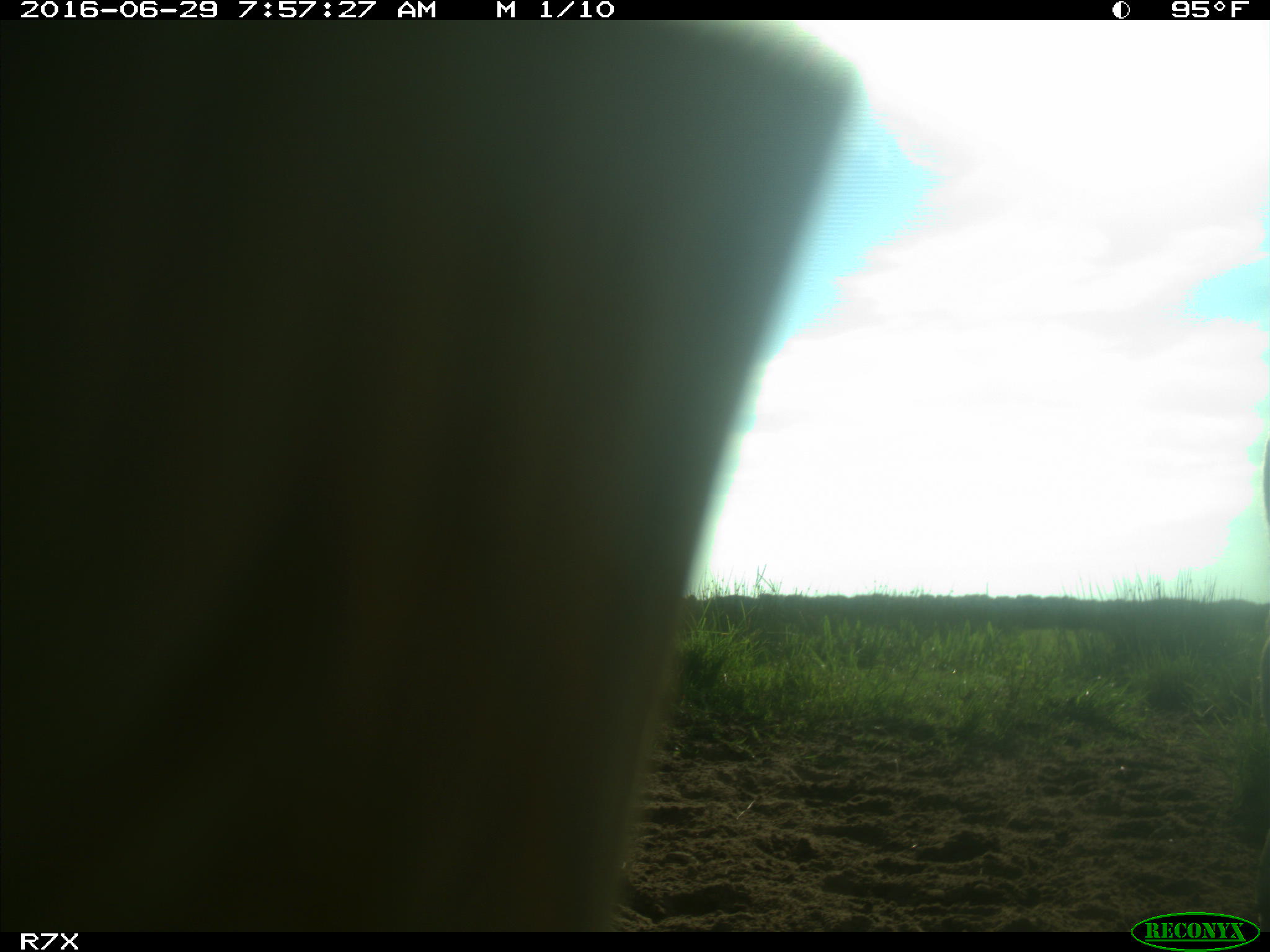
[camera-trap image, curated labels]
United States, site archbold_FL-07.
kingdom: Animalia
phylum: Chordata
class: Mammalia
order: Artiodactyla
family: Bovidae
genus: Bos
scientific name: Bos taurus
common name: domestic cow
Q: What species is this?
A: Bos taurus (domestic cow).